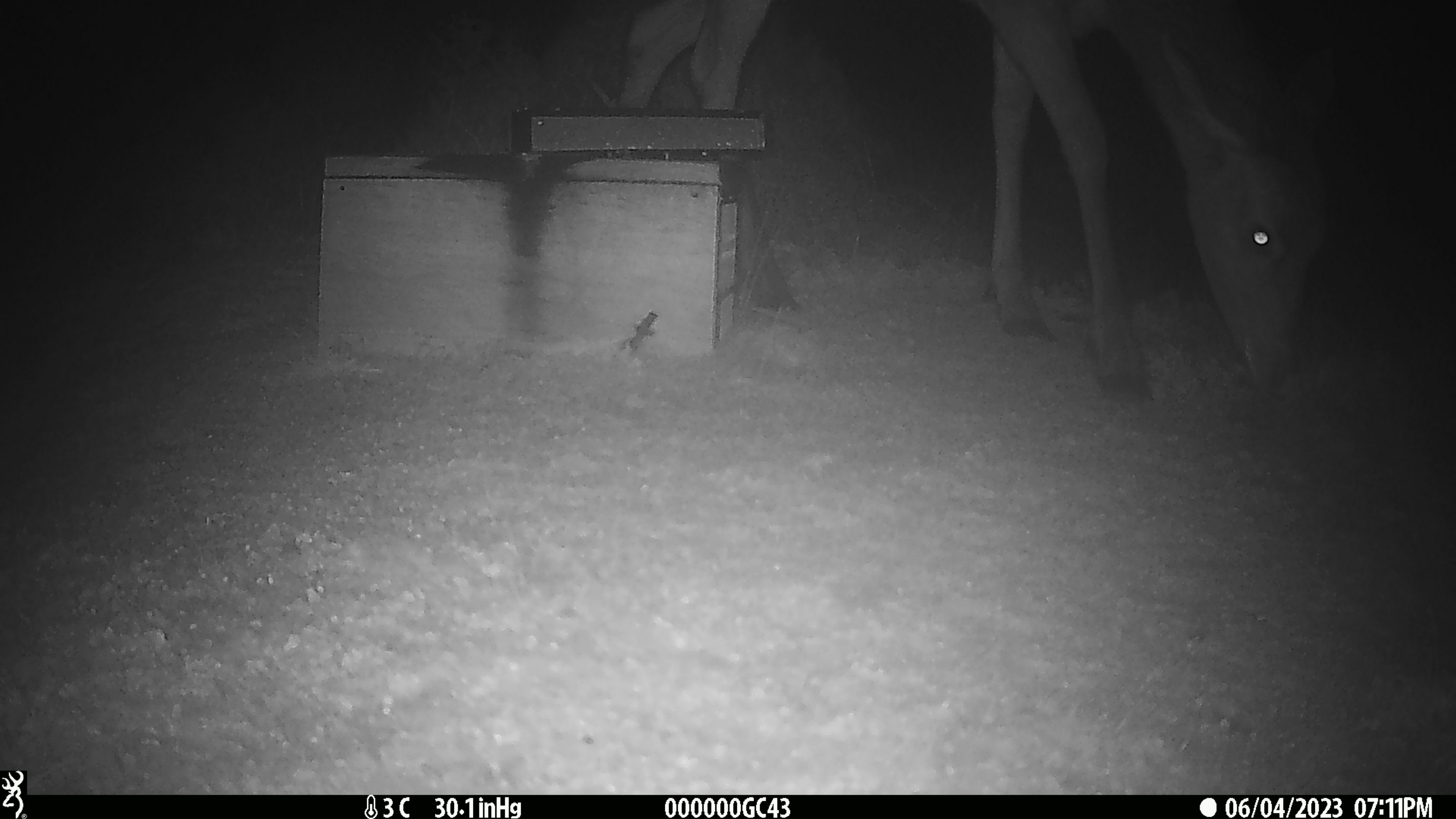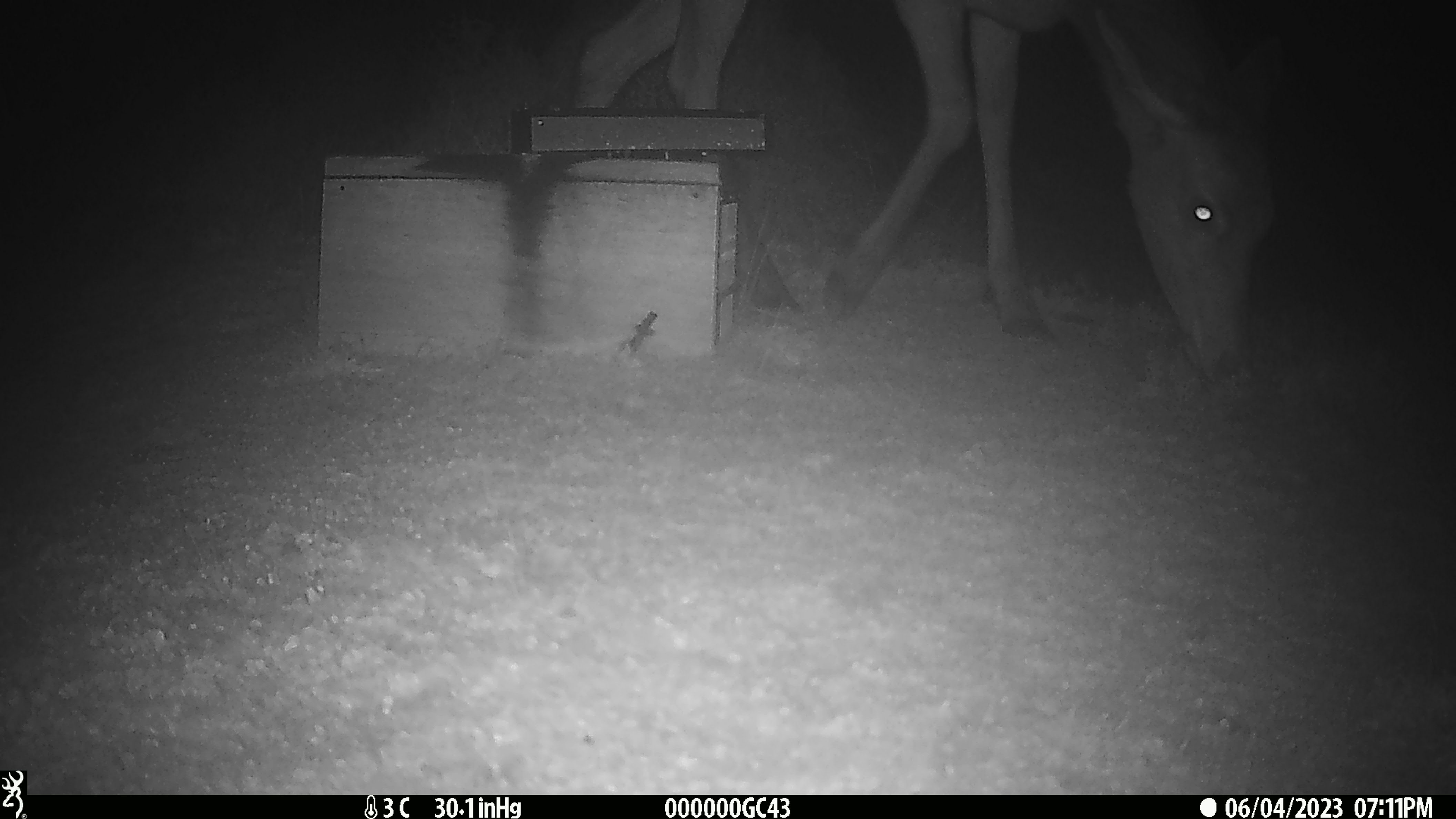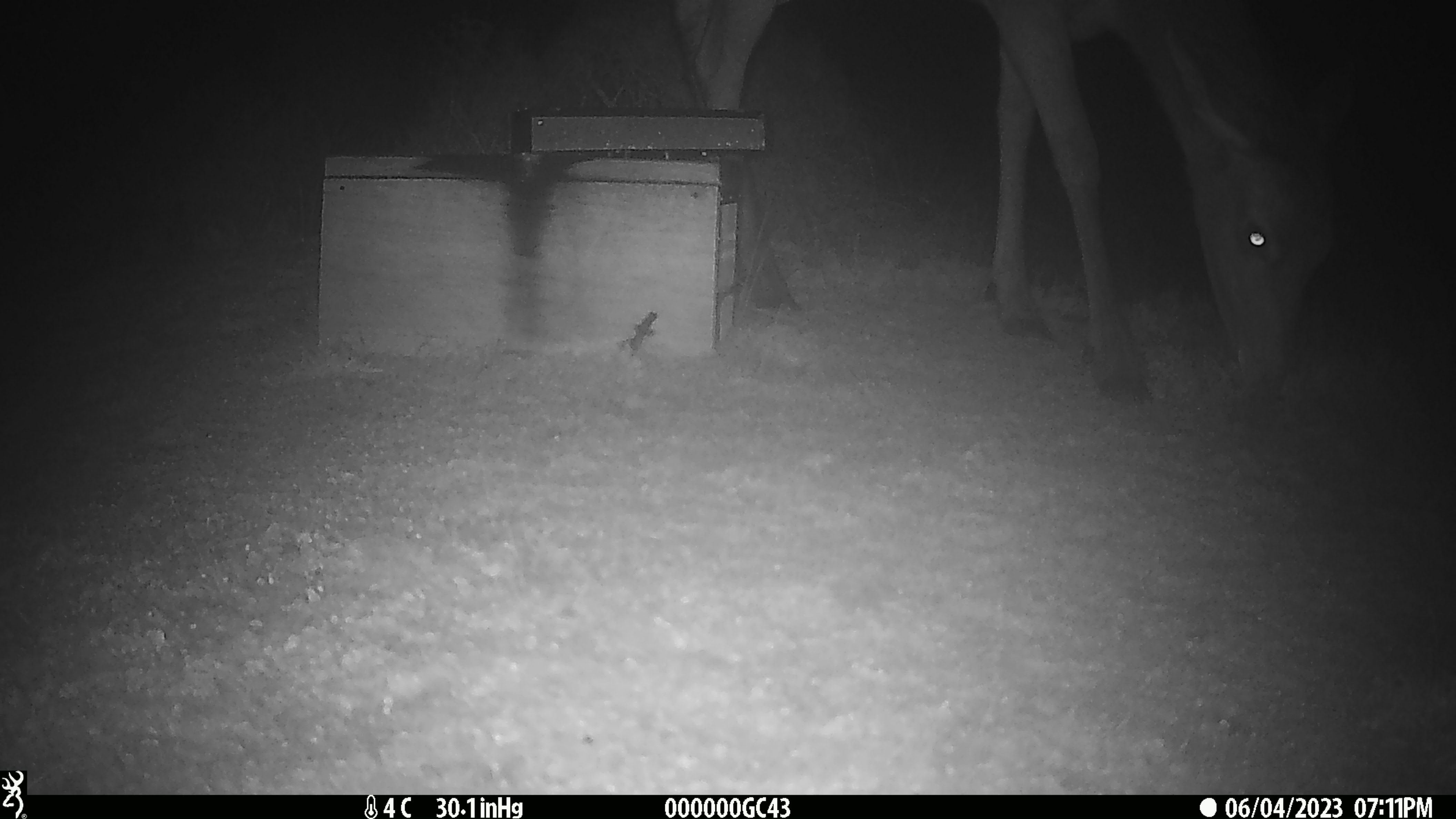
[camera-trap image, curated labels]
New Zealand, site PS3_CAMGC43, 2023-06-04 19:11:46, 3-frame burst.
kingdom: Animalia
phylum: Chordata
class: Mammalia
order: Artiodactyla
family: Cervidae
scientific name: Cervidae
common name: deer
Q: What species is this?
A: Deer (Cervidae).